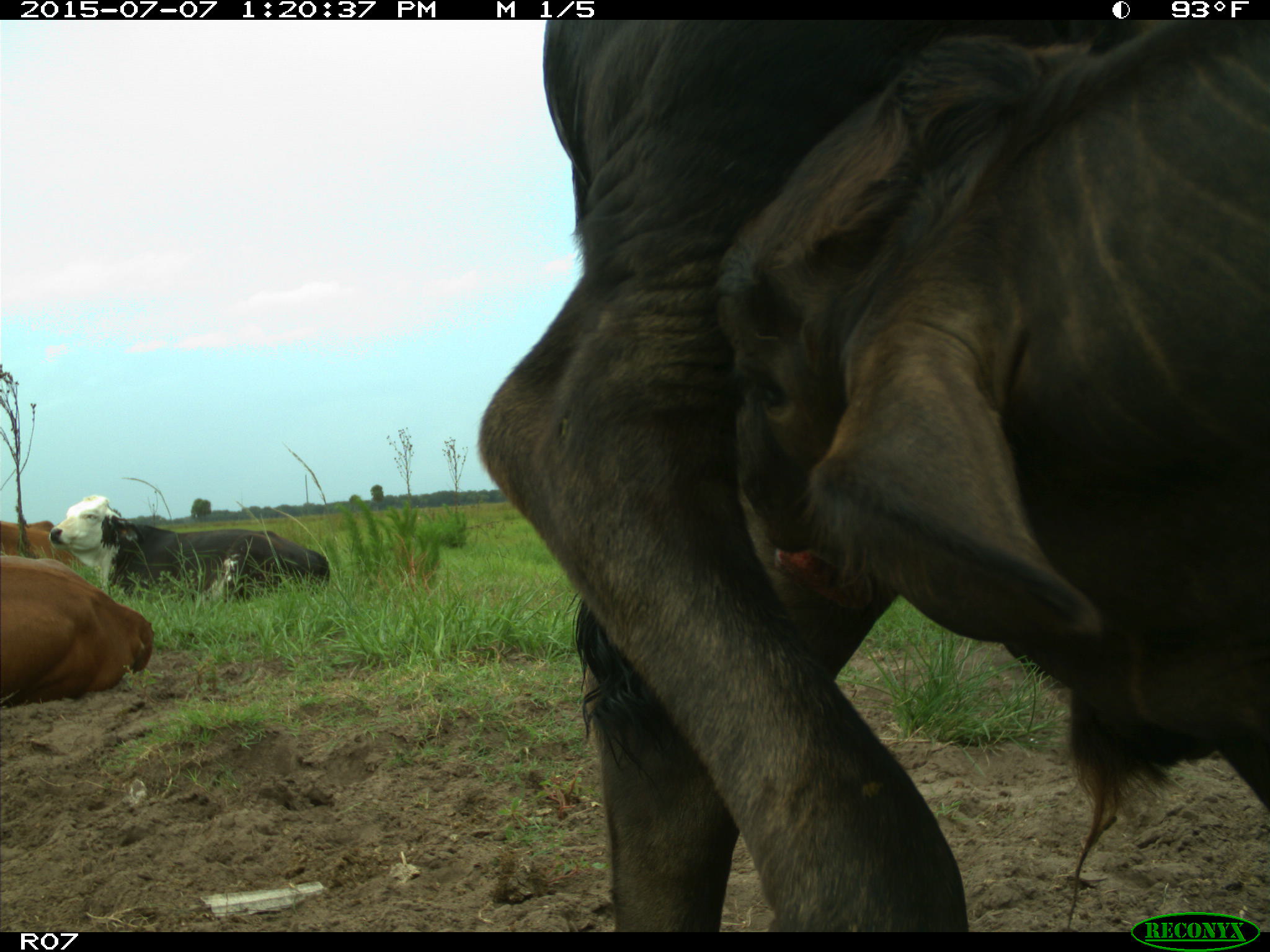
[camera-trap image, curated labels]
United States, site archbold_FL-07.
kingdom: Animalia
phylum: Chordata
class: Mammalia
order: Artiodactyla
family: Bovidae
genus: Bos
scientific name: Bos taurus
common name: domestic cow